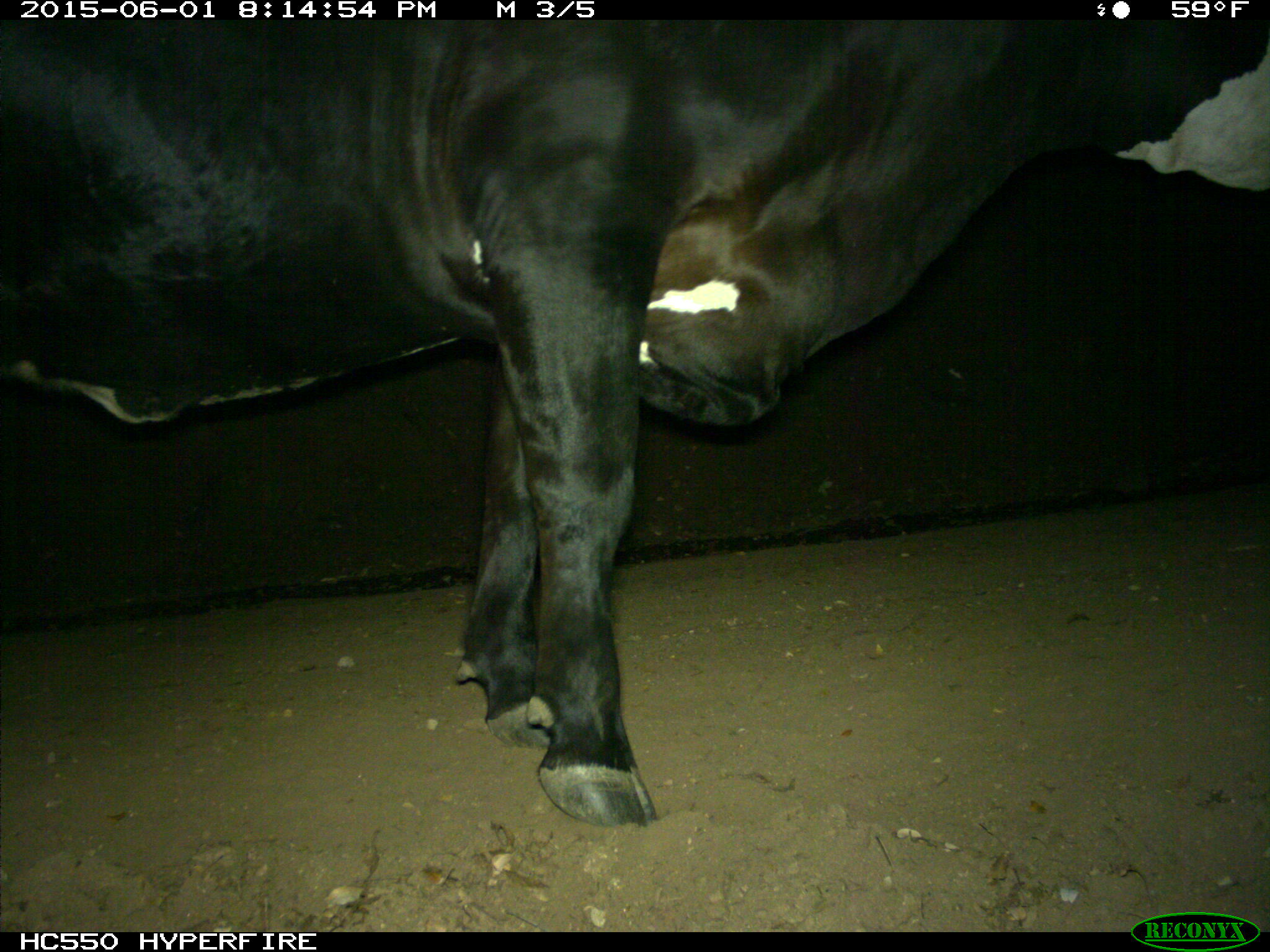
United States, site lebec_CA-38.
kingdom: Animalia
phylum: Chordata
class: Mammalia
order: Artiodactyla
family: Bovidae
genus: Bos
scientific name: Bos taurus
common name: domestic cow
Bos taurus (domestic cow).